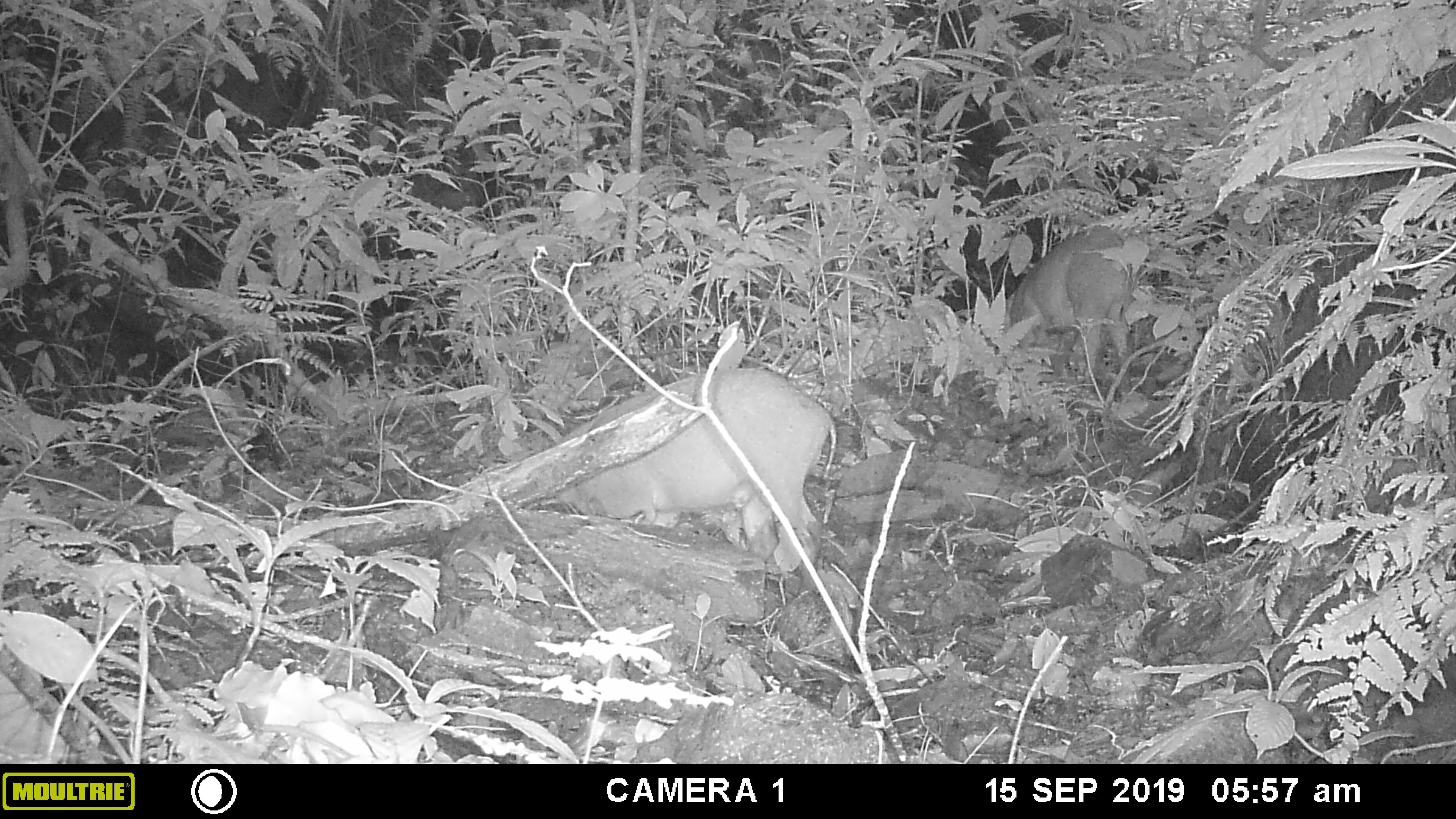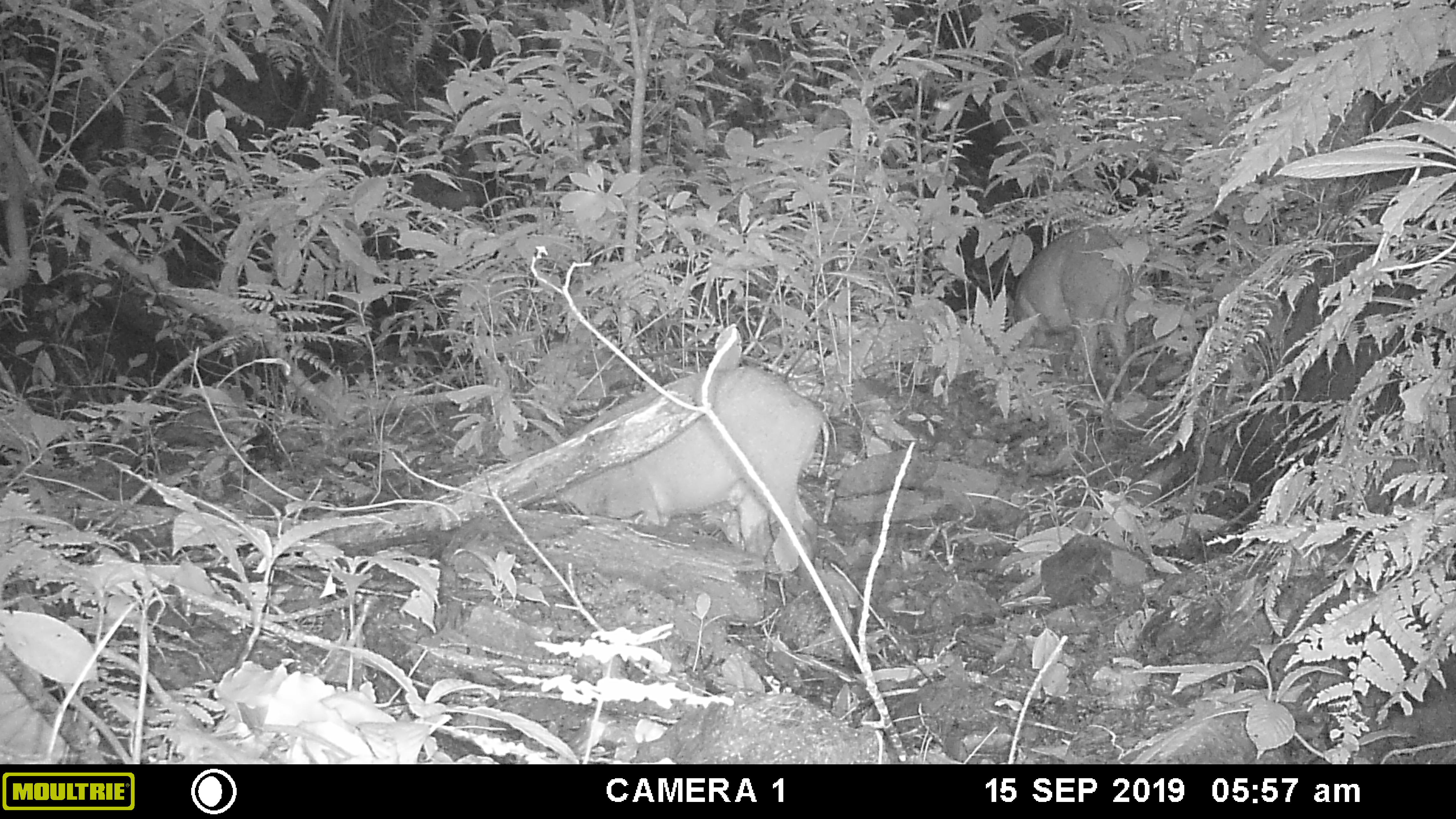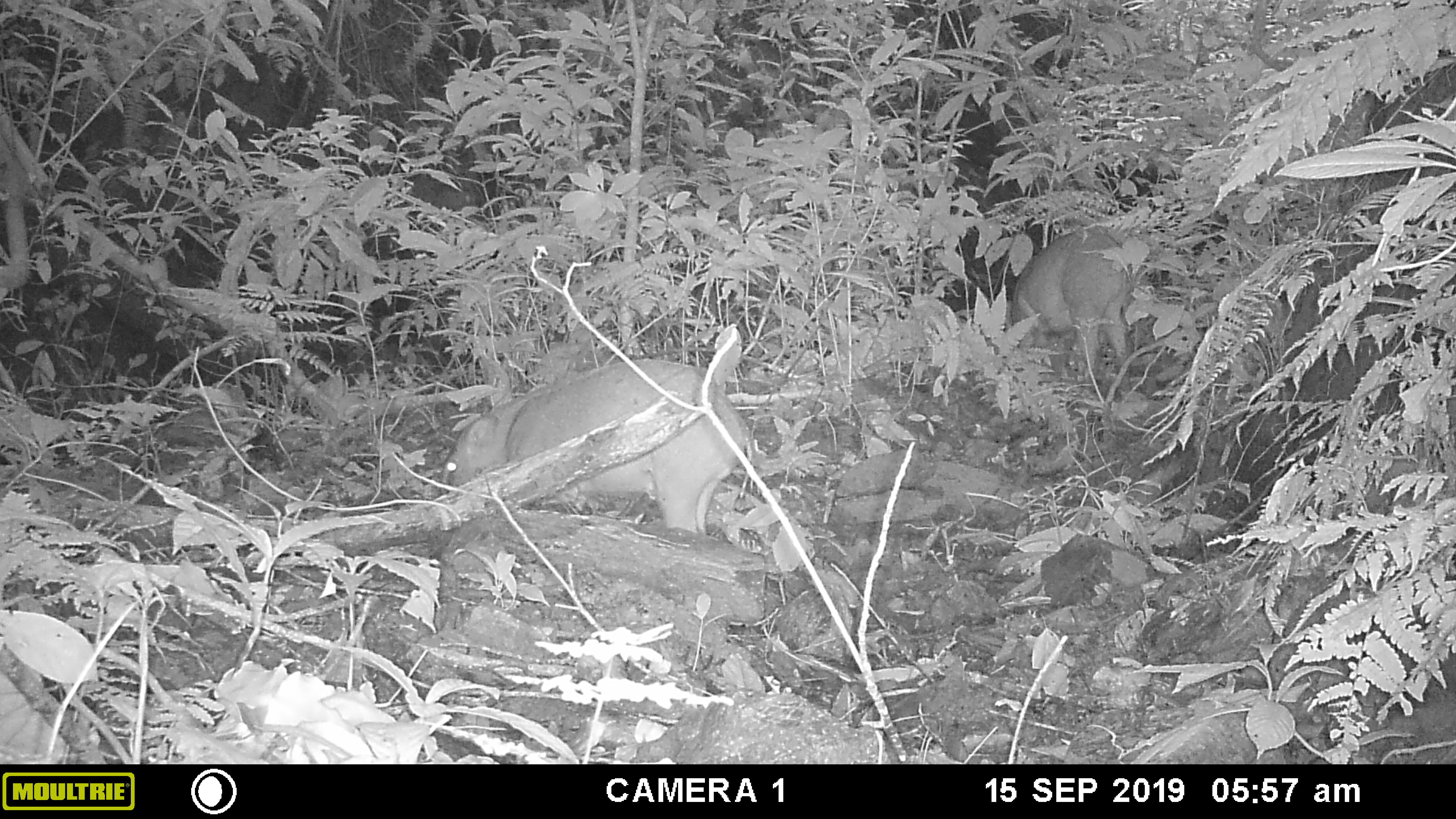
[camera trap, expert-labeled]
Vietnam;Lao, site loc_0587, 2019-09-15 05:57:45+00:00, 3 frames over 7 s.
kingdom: Animalia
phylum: Chordata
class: Mammalia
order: Artiodactyla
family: Suidae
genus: Sus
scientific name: Sus scrofa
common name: eurasian wild pig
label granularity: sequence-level